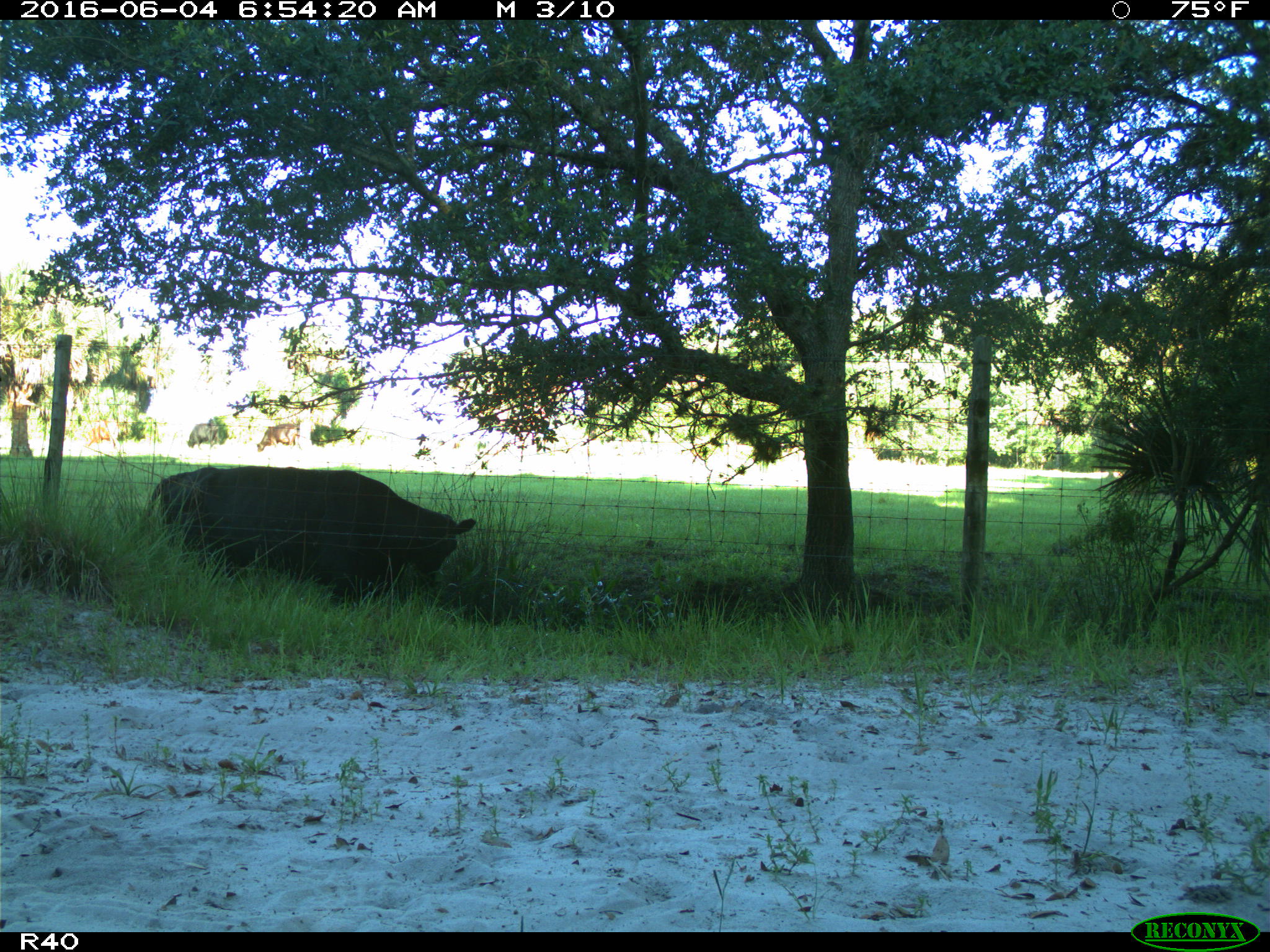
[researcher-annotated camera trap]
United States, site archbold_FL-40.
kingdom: Animalia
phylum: Chordata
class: Mammalia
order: Artiodactyla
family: Bovidae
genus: Bos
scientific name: Bos taurus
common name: domestic cow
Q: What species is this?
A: Bos taurus (domestic cow).